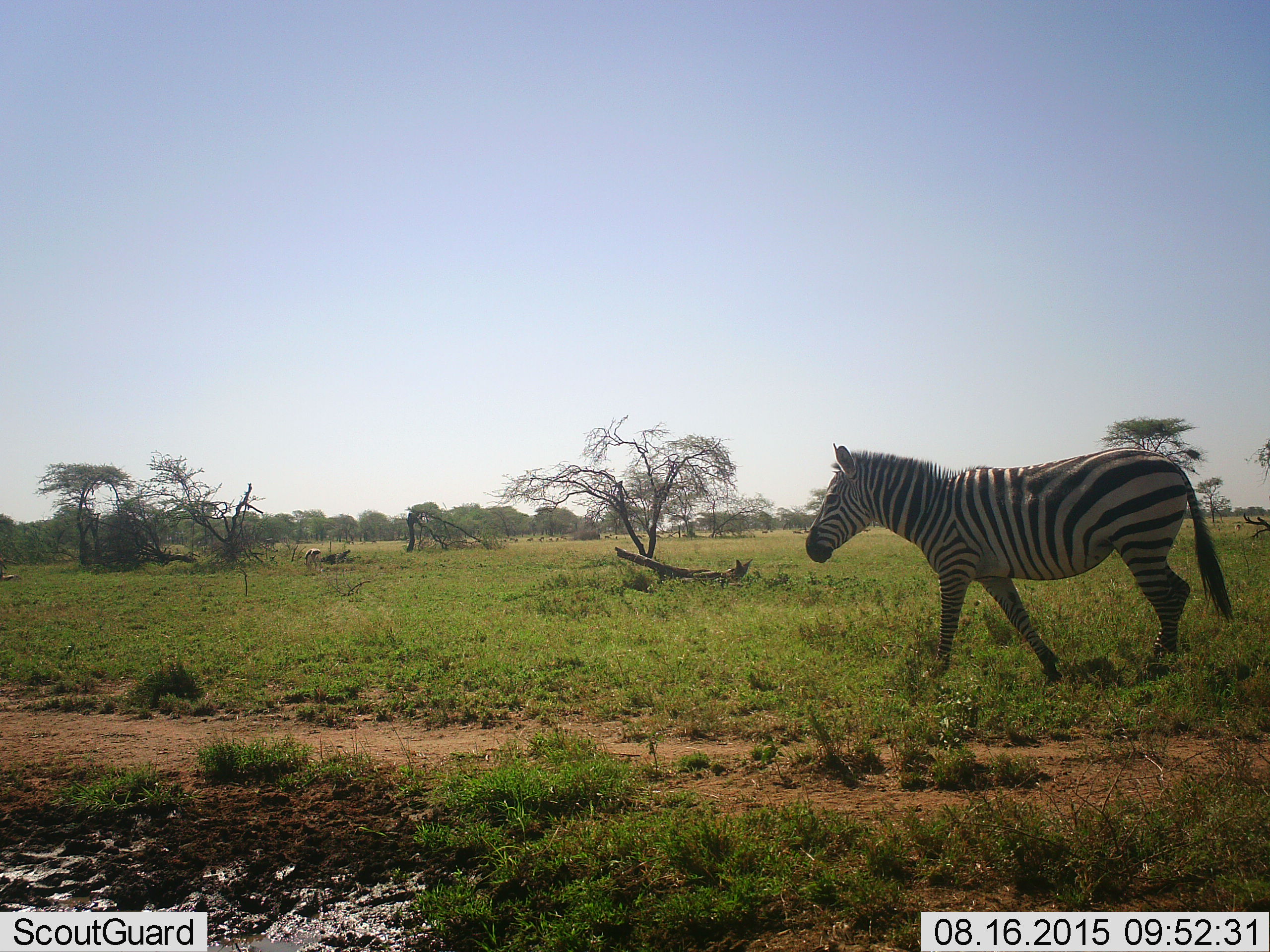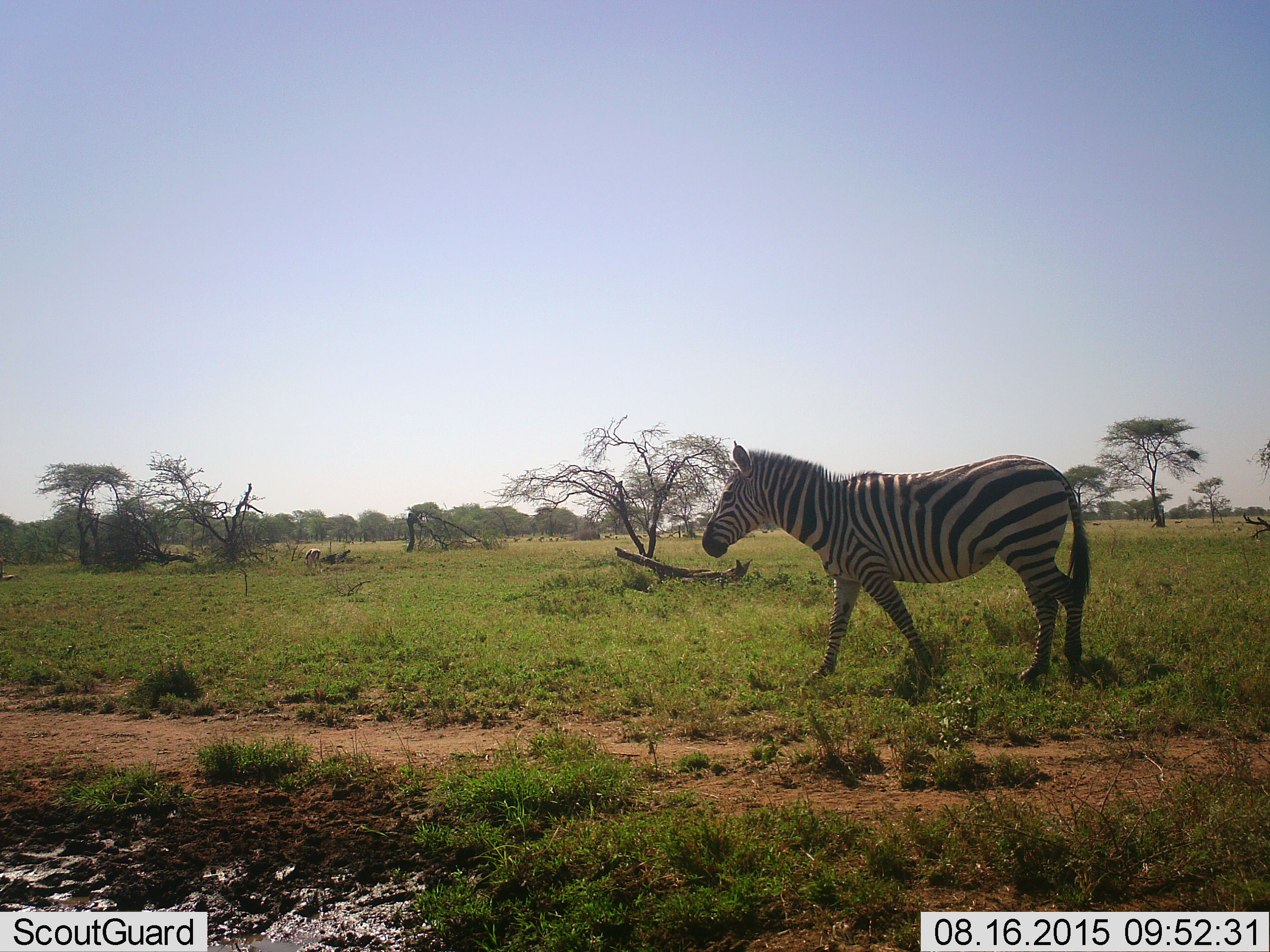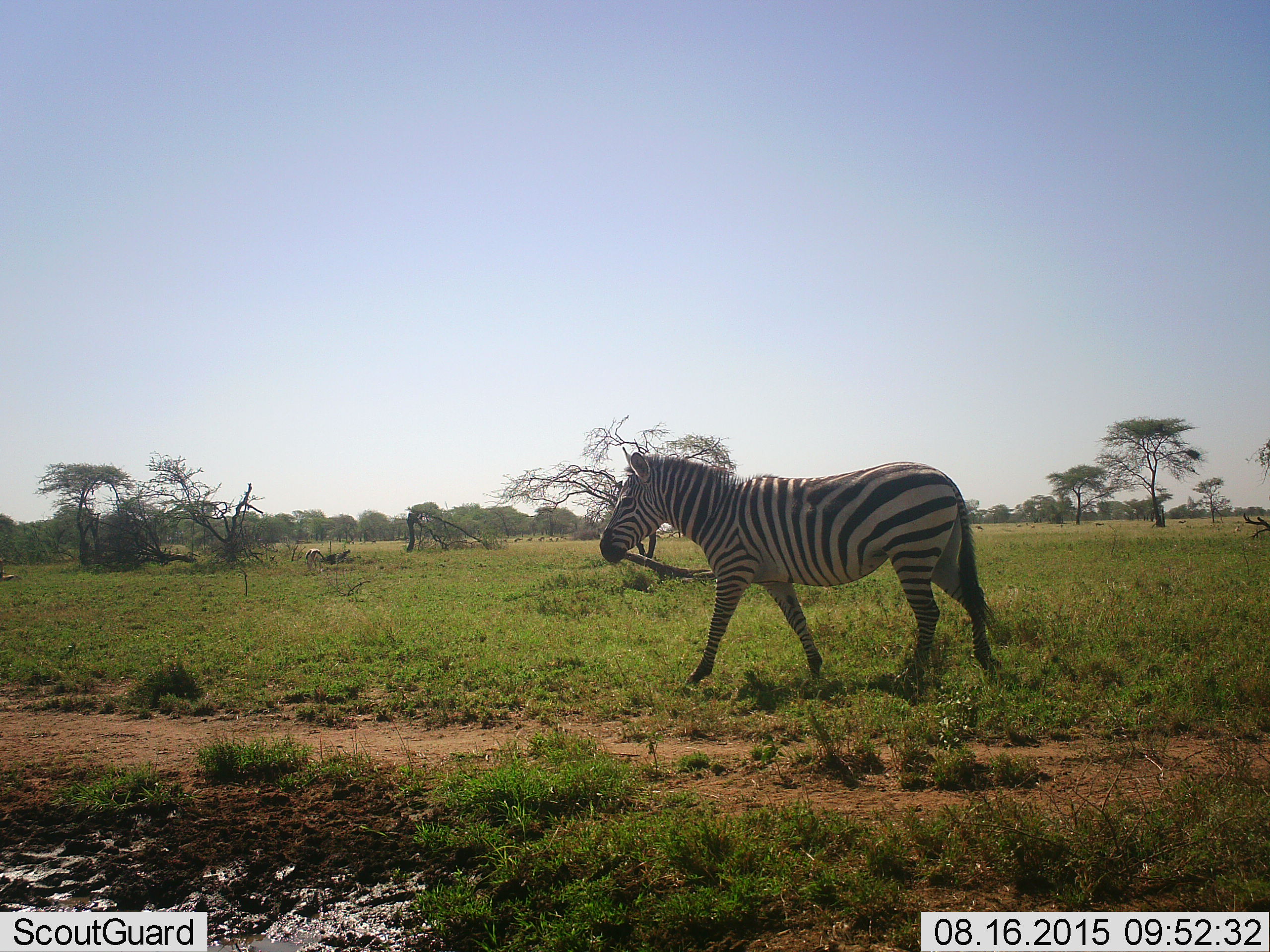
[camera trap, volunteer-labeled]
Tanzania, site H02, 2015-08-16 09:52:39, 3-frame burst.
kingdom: Animalia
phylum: Chordata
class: Mammalia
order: Perissodactyla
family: Equidae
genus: Equus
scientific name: Equus quagga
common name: plains zebra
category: zebra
Zebra (plains zebra) (Equus quagga), count 1. Behavior (volunteer vote fractions): standing 11%, resting 0%, moving 100%, interacting 0%. Young present (vote fraction): 0%. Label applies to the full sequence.